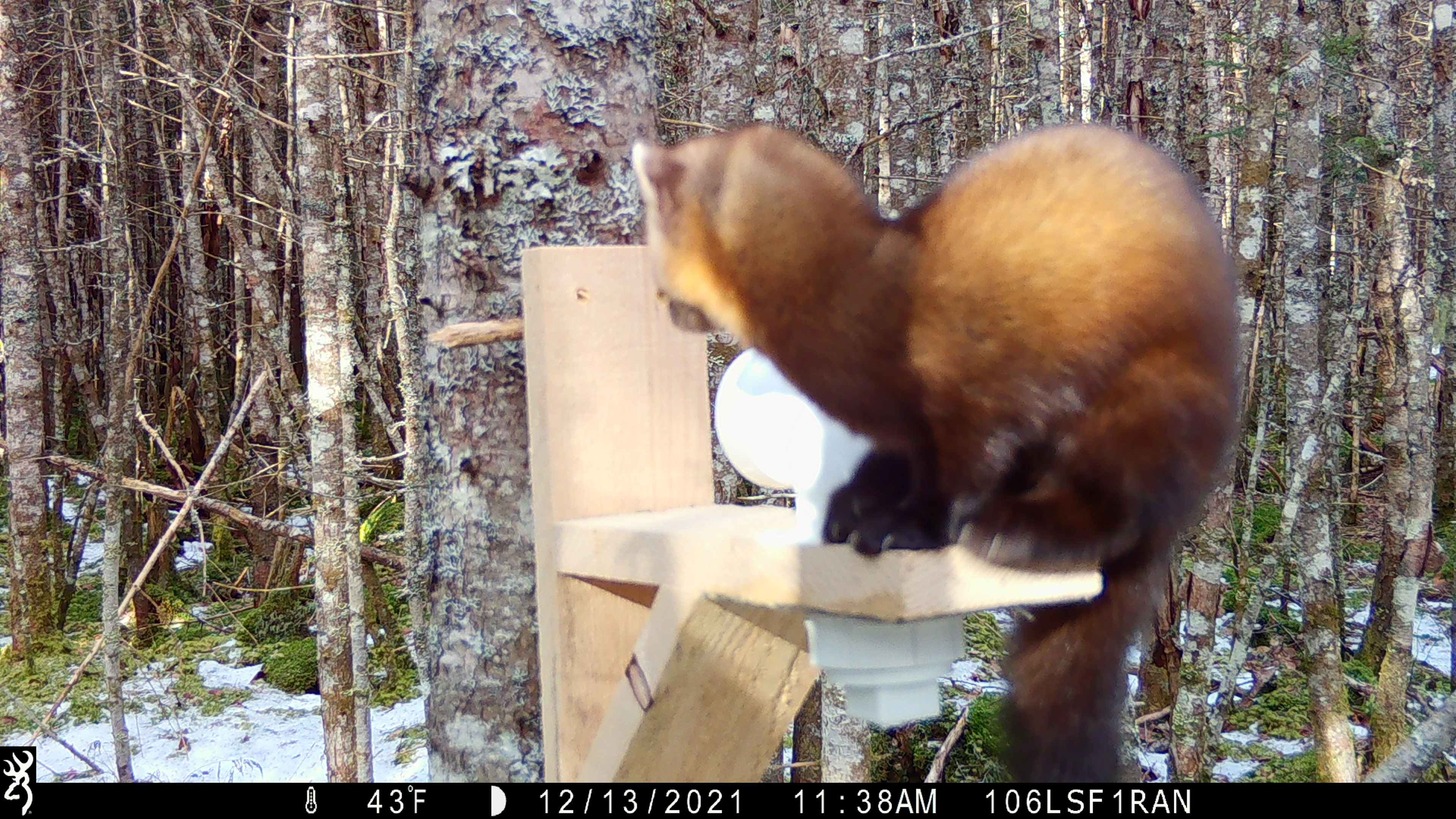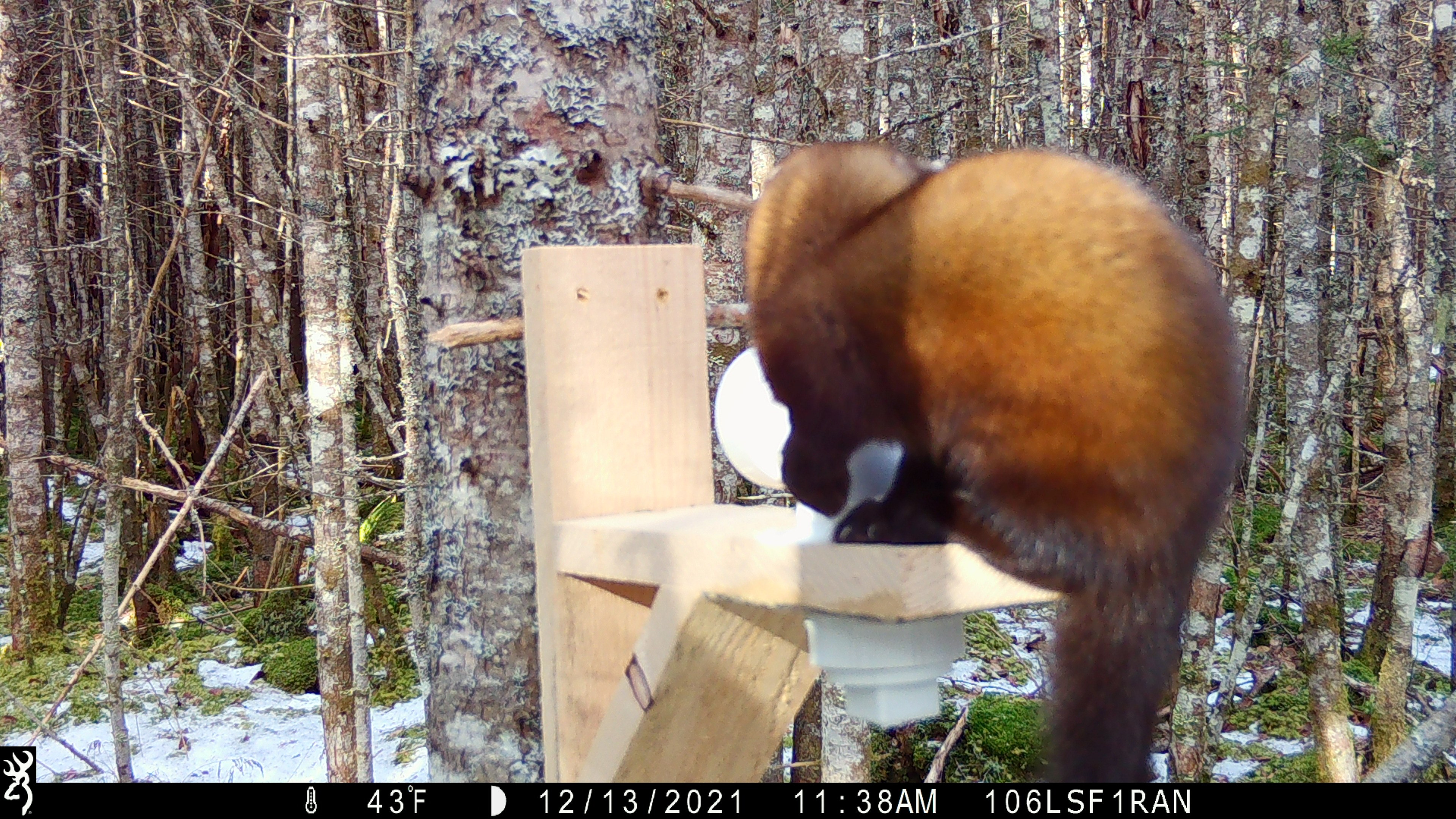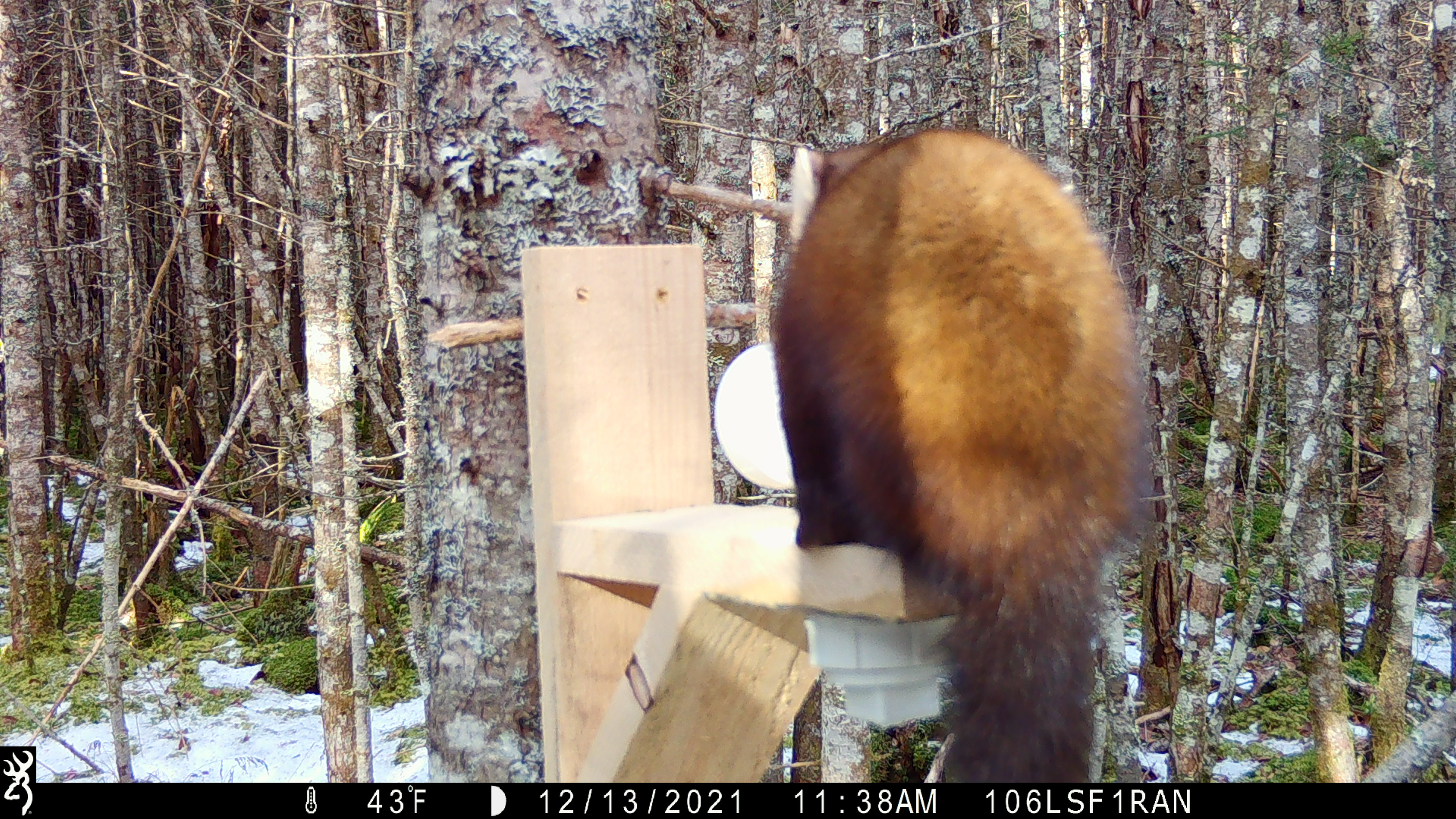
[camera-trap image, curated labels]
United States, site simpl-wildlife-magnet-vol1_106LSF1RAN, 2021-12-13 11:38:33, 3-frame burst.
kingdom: Animalia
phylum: Chordata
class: Mammalia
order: Carnivora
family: Mustelidae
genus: Martes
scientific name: Martes americana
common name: american marten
American marten (Martes americana).